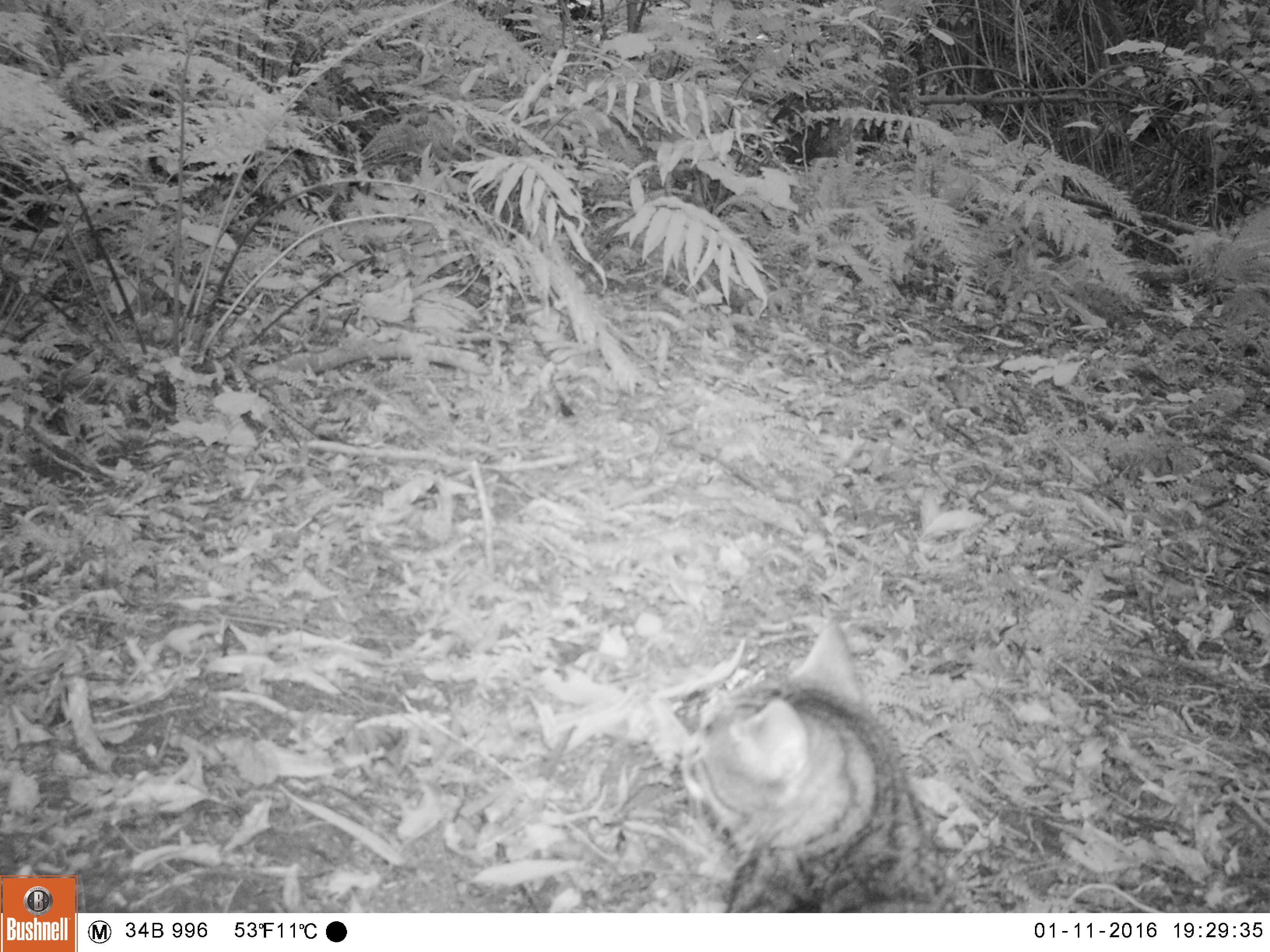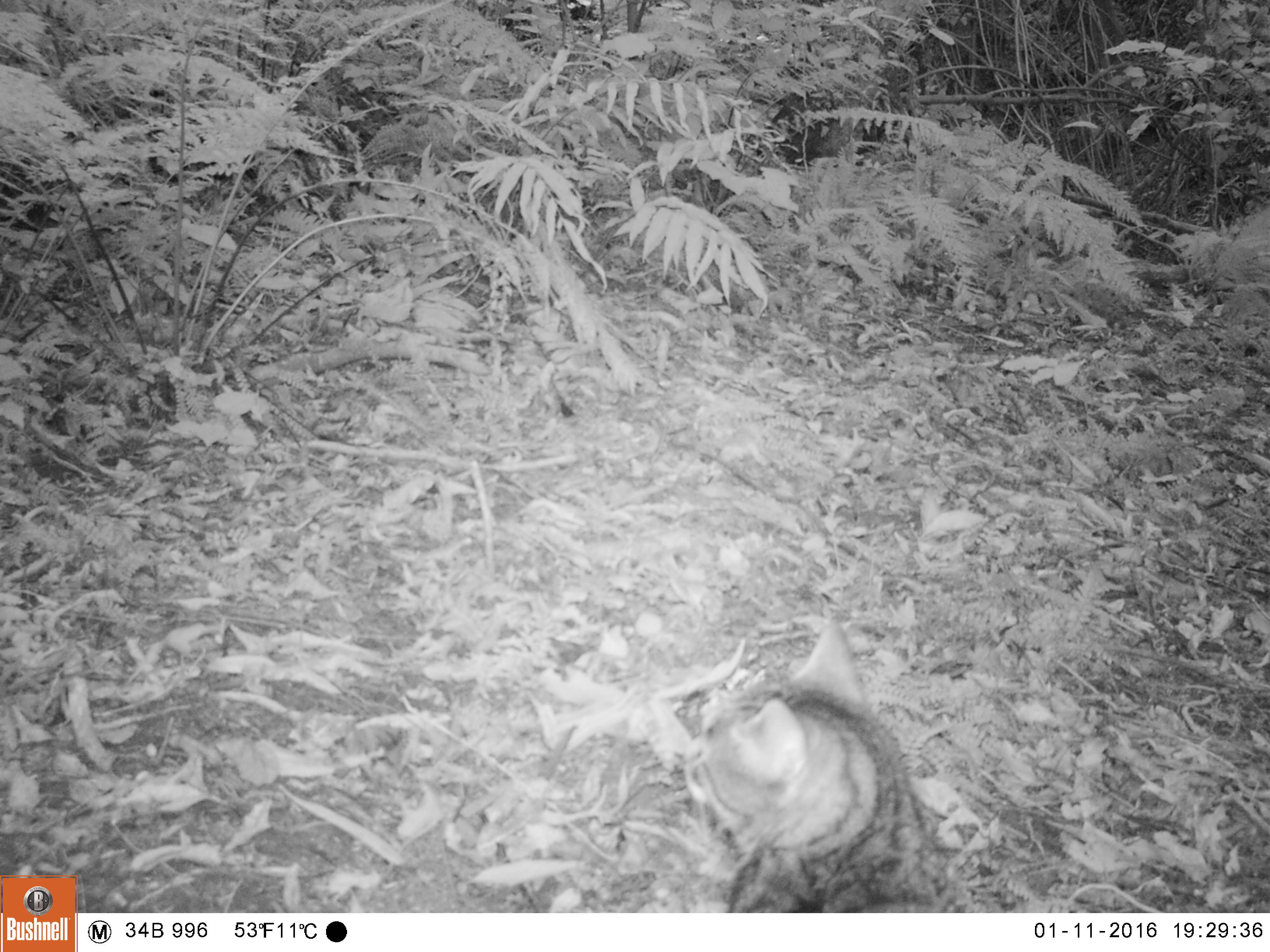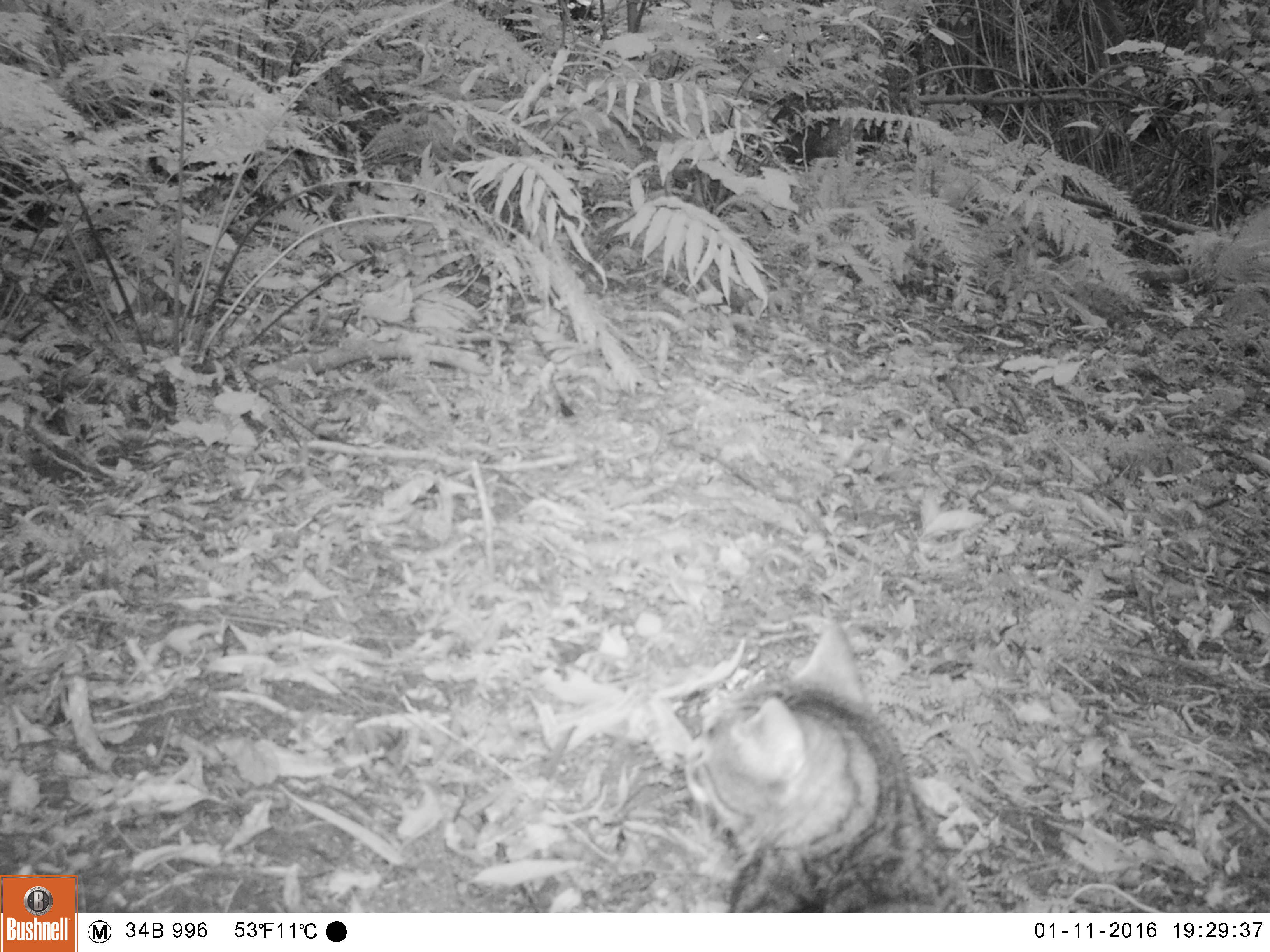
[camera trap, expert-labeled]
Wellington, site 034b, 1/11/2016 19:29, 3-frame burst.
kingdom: Animalia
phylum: Chordata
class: Mammalia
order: Carnivora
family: Felidae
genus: Felis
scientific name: Felis catus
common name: cat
Cat (Felis catus).